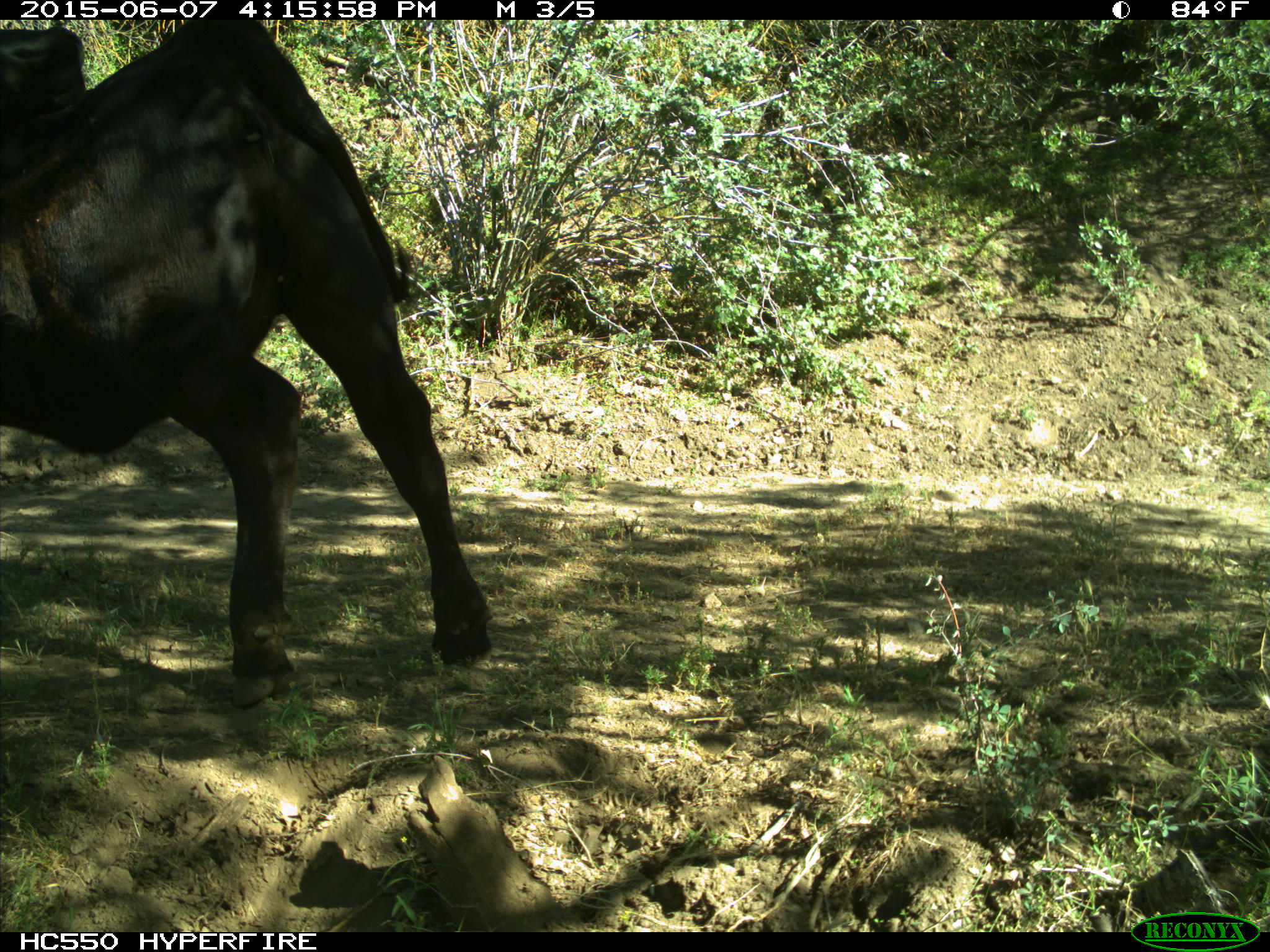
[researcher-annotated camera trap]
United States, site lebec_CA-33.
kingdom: Animalia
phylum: Chordata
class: Mammalia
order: Artiodactyla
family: Bovidae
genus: Bos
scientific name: Bos taurus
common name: domestic cow